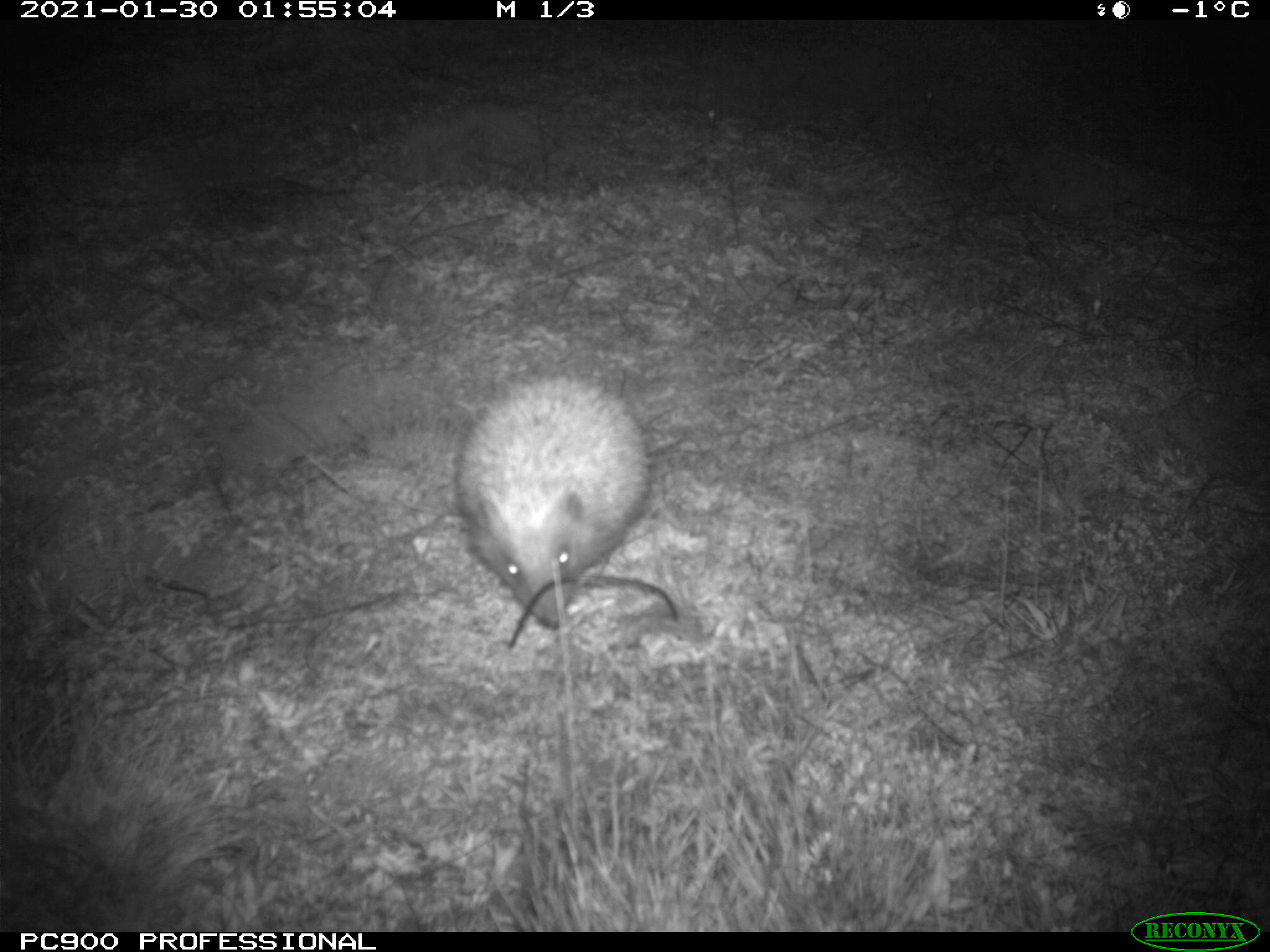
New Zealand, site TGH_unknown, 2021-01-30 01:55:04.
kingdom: Animalia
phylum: Chordata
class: Mammalia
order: Eulipotyphla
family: Erinaceidae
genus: Erinaceus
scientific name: Erinaceus europaeus europaeus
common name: european hedgehog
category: hedgehog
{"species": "hedgehog (european hedgehog) (Erinaceus europaeus europaeus)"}